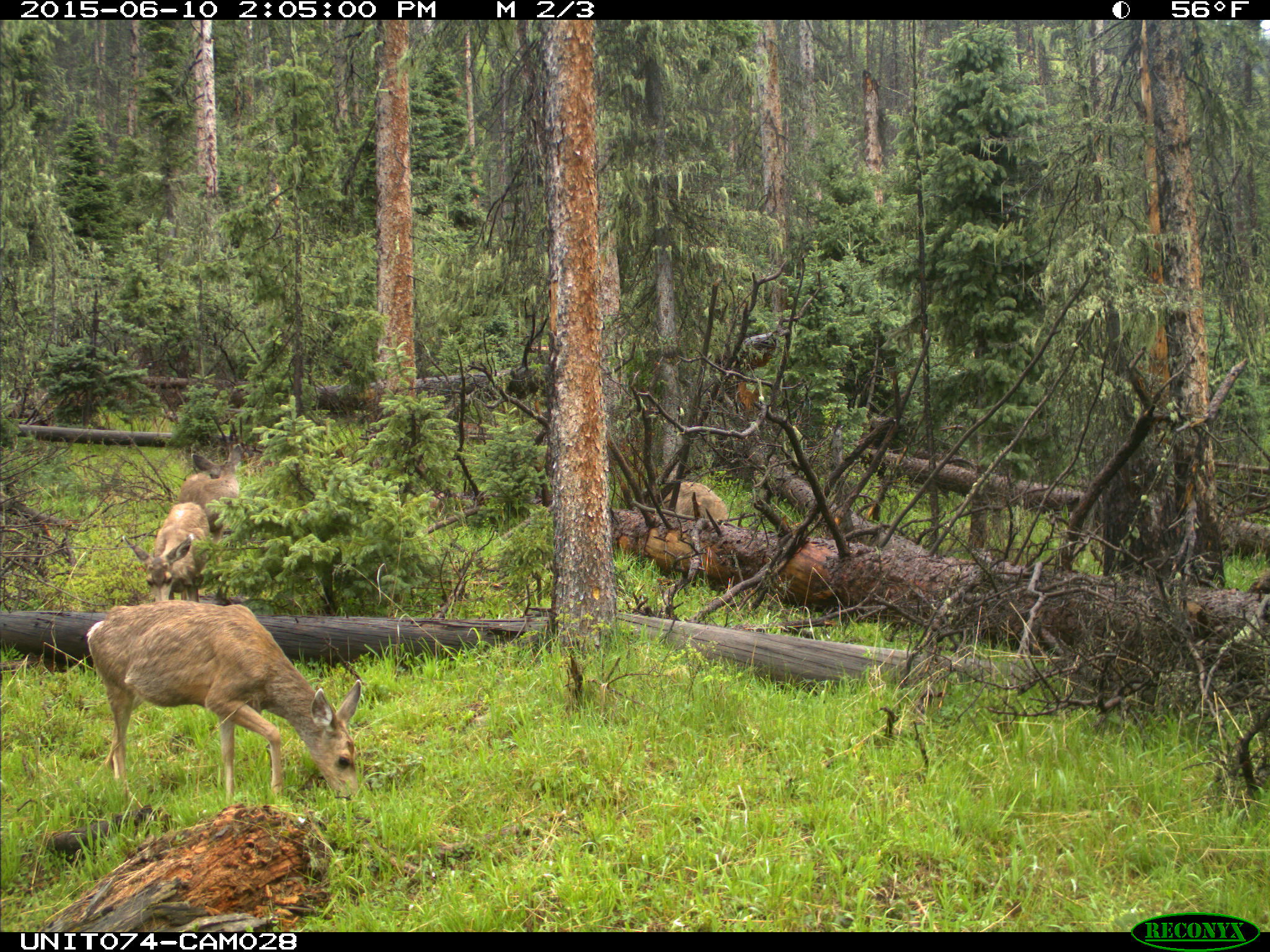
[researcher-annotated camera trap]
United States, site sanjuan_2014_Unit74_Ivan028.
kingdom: Animalia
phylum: Chordata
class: Mammalia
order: Artiodactyla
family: Cervidae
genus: Odocoileus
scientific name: Odocoileus hemionus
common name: mule deer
Odocoileus hemionus (mule deer).